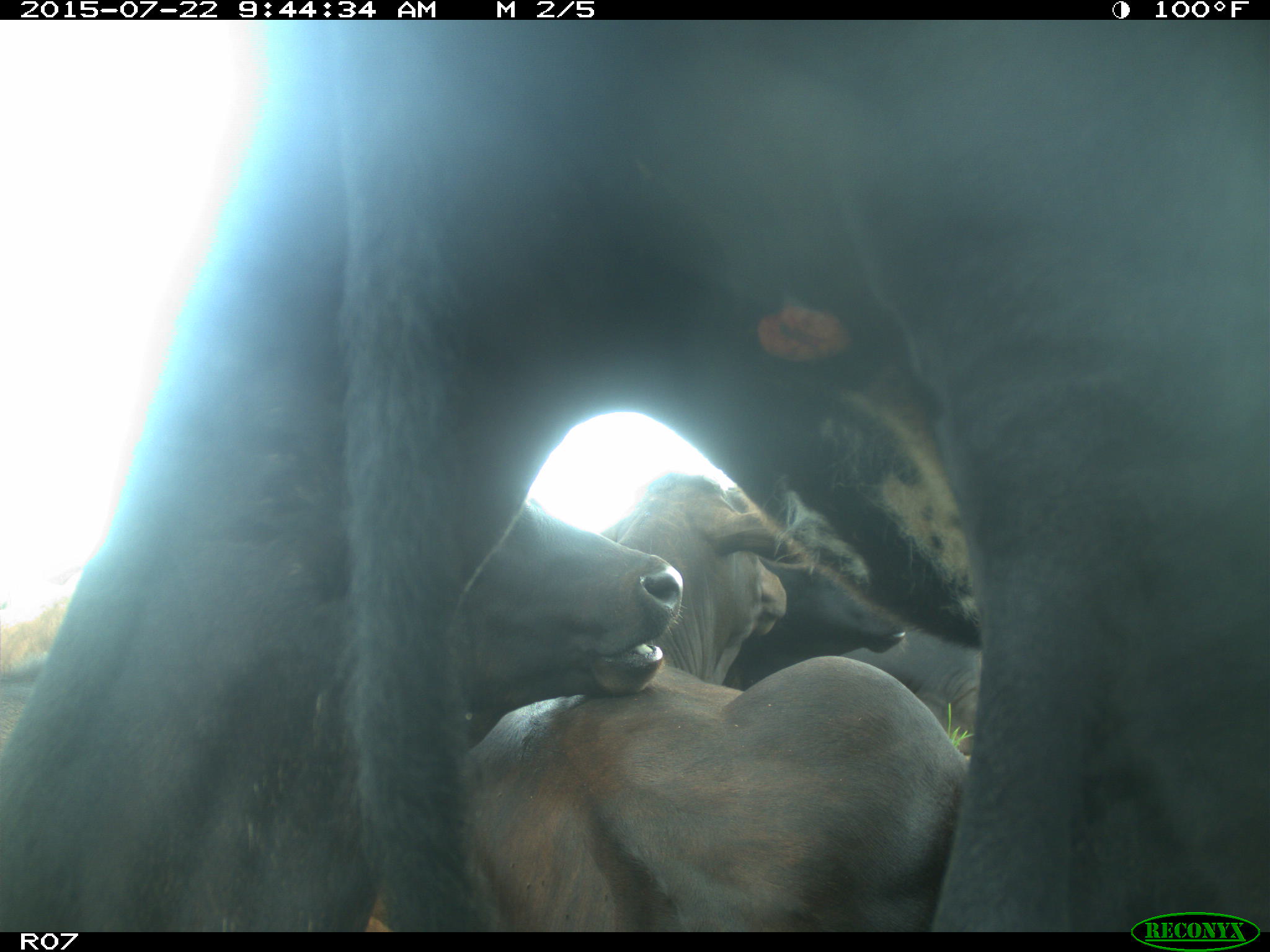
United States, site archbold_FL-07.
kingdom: Animalia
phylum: Chordata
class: Mammalia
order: Carnivora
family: Procyonidae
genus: Procyon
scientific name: Procyon lotor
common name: common raccoon